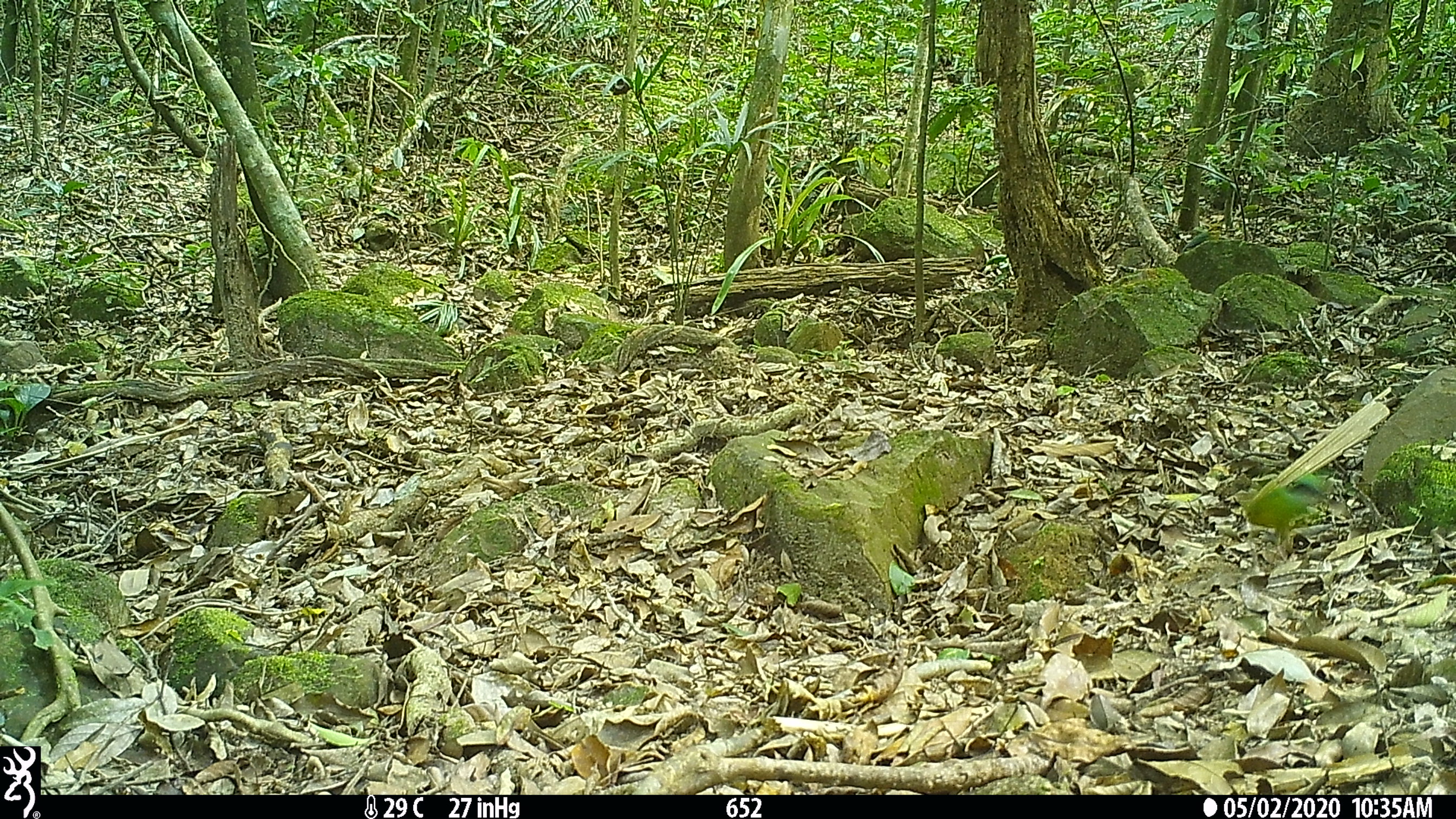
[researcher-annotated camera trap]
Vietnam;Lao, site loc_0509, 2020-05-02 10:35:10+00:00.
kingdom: Animalia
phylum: Chordata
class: Aves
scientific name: Aves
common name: bird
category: unidentified bird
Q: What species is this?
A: Unidentified bird (bird) (Aves).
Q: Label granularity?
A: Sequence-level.